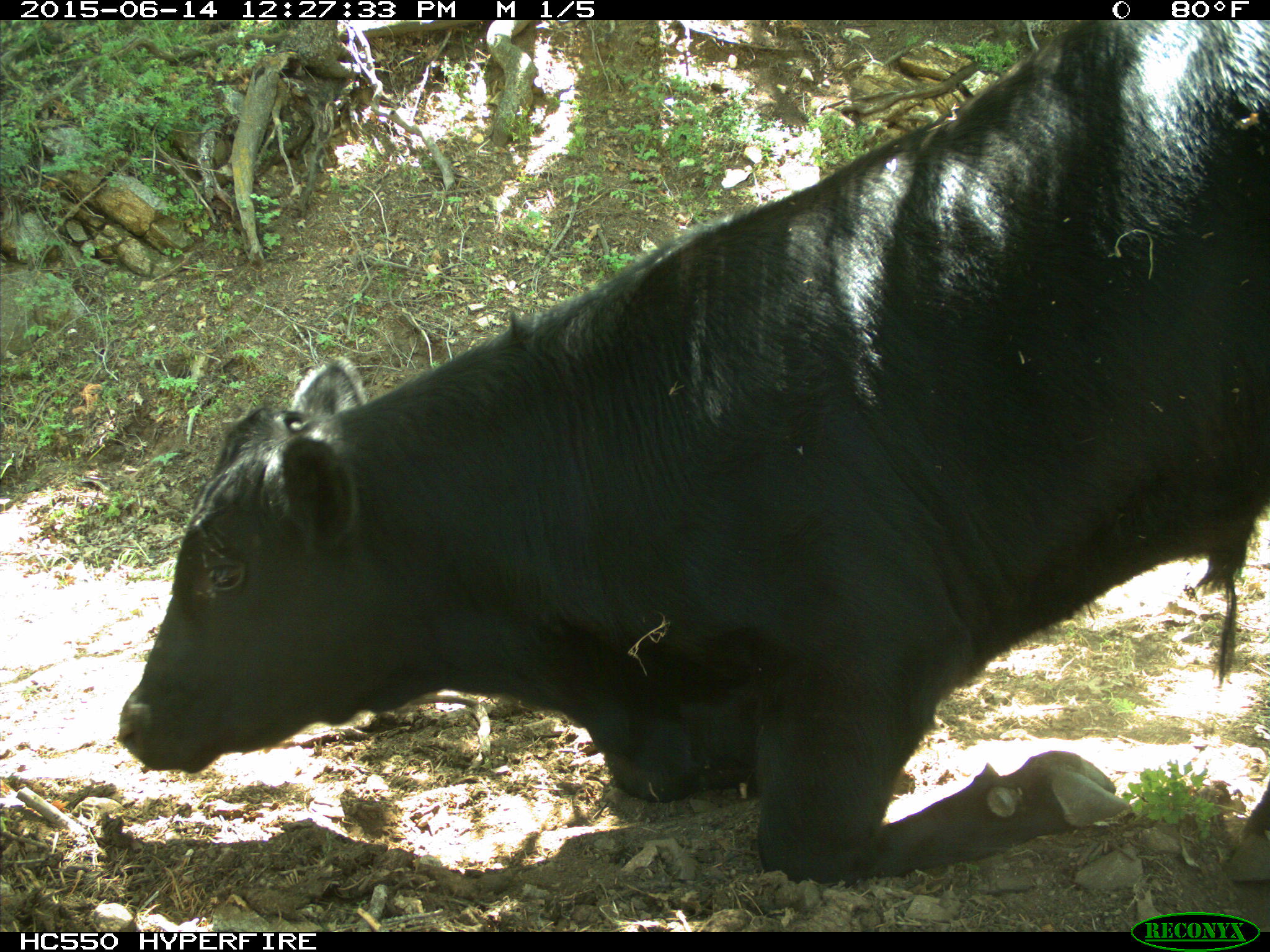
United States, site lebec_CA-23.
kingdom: Animalia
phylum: Chordata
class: Mammalia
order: Artiodactyla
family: Bovidae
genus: Bos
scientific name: Bos taurus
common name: domestic cow